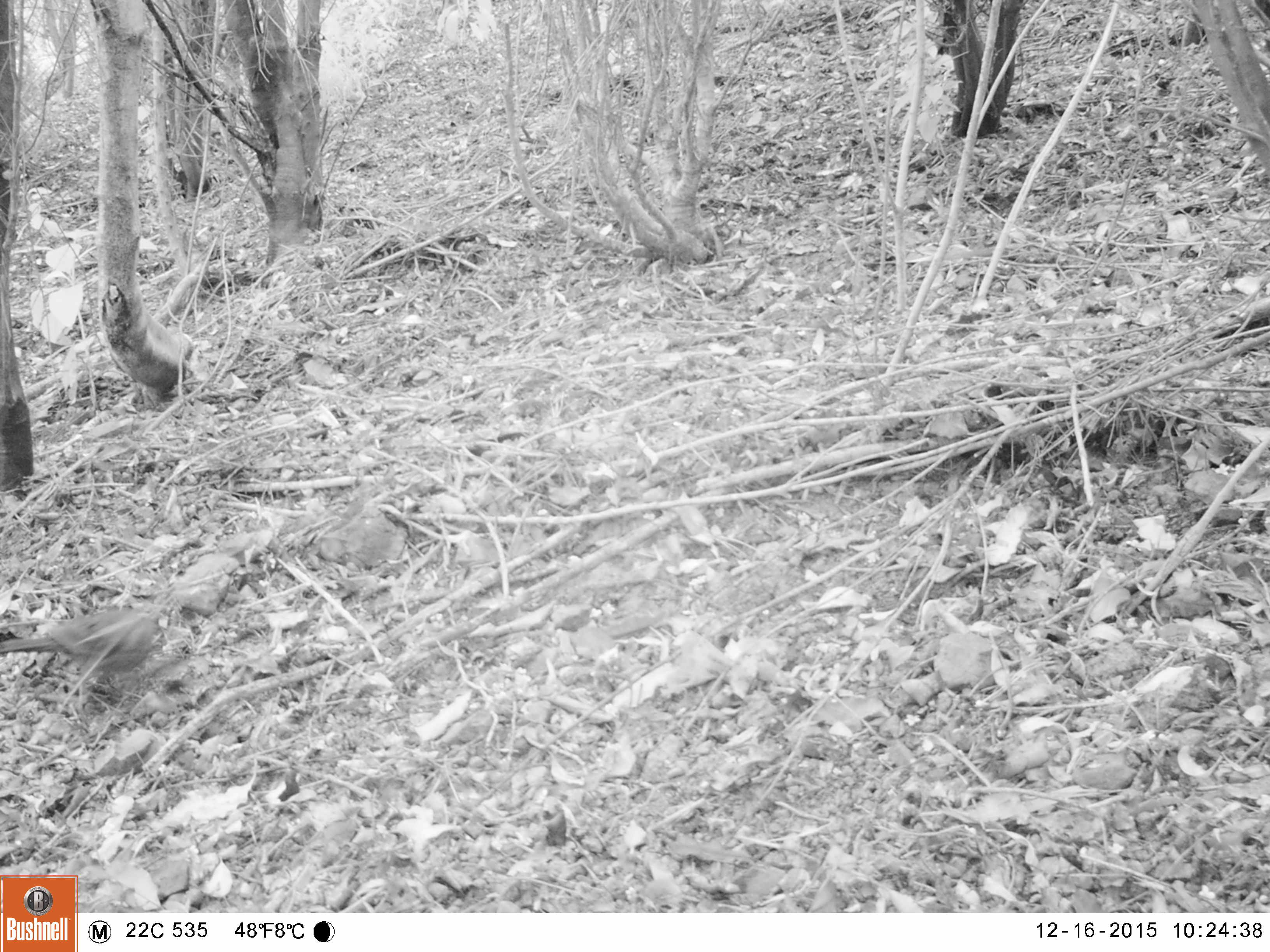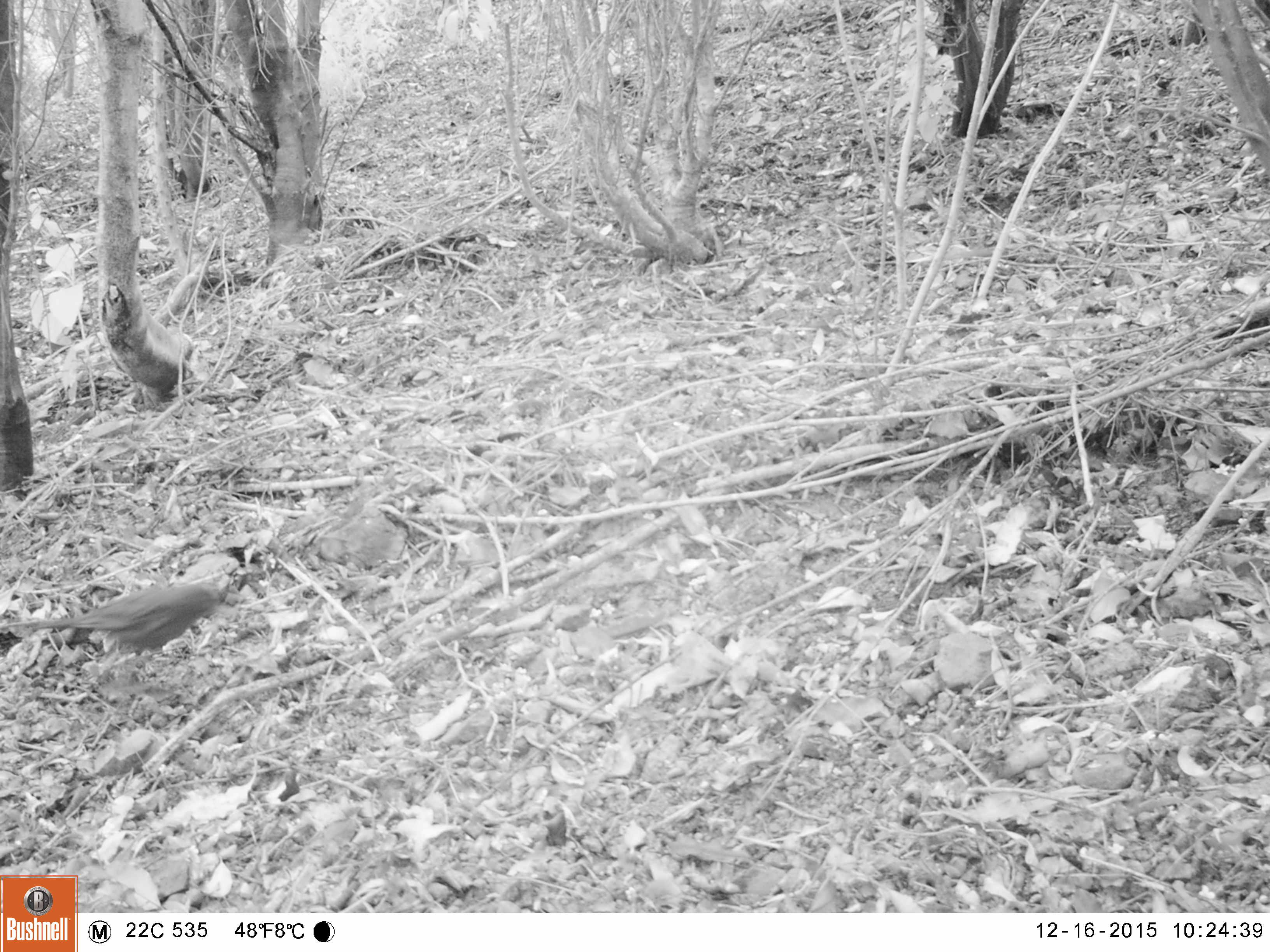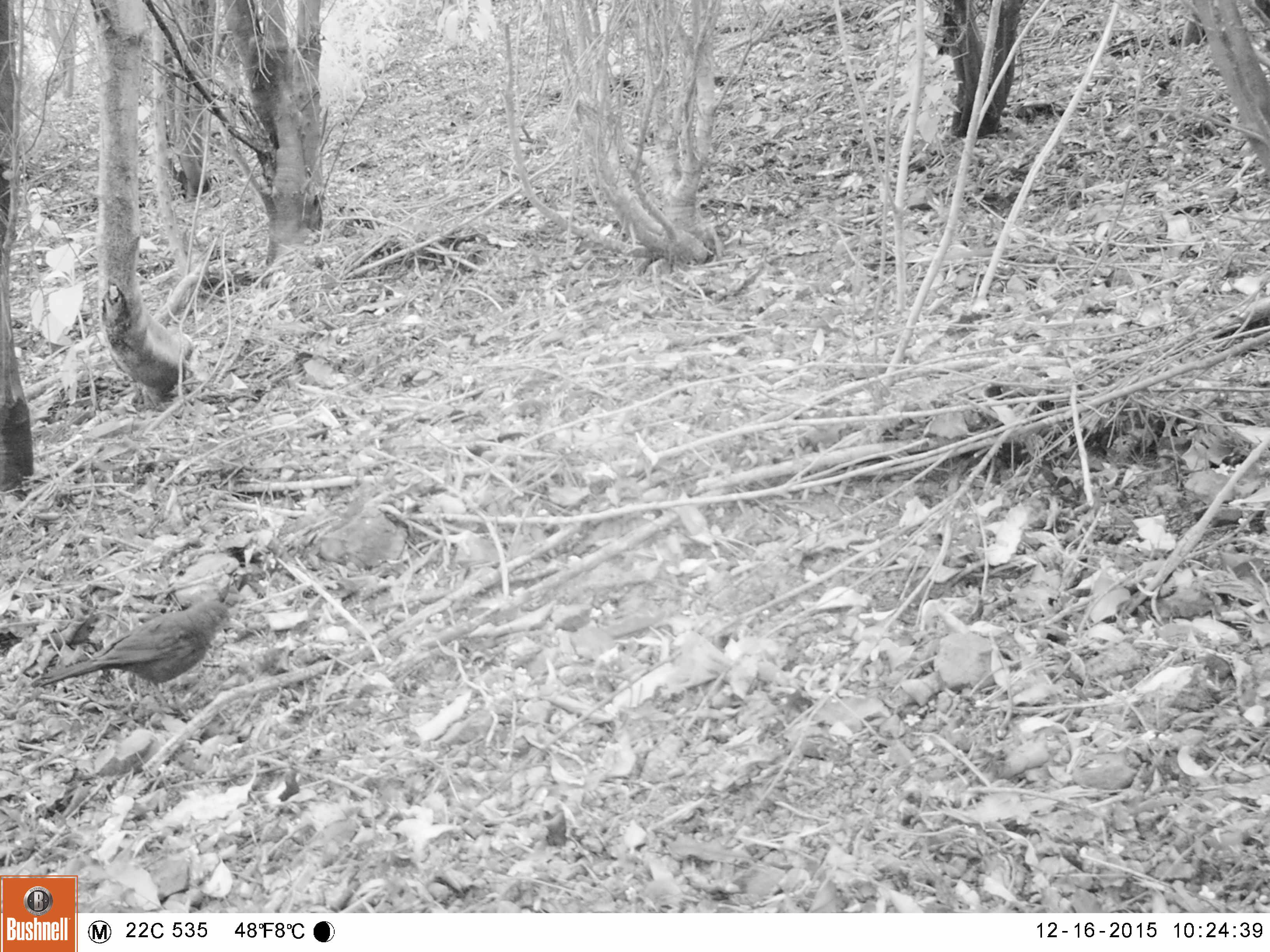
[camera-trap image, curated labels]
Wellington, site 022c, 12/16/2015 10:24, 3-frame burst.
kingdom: Animalia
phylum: Chordata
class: Aves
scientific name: Aves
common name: bird